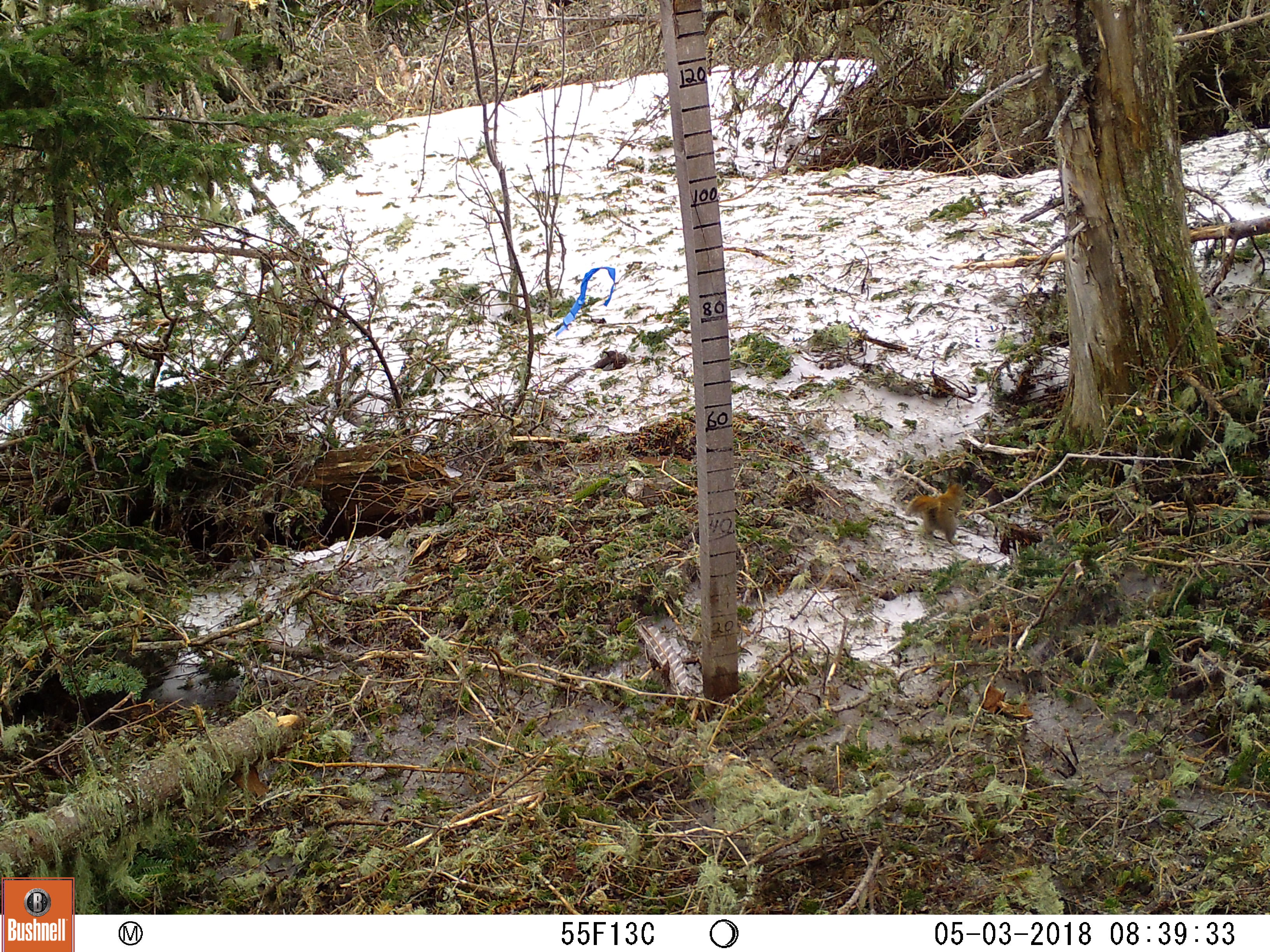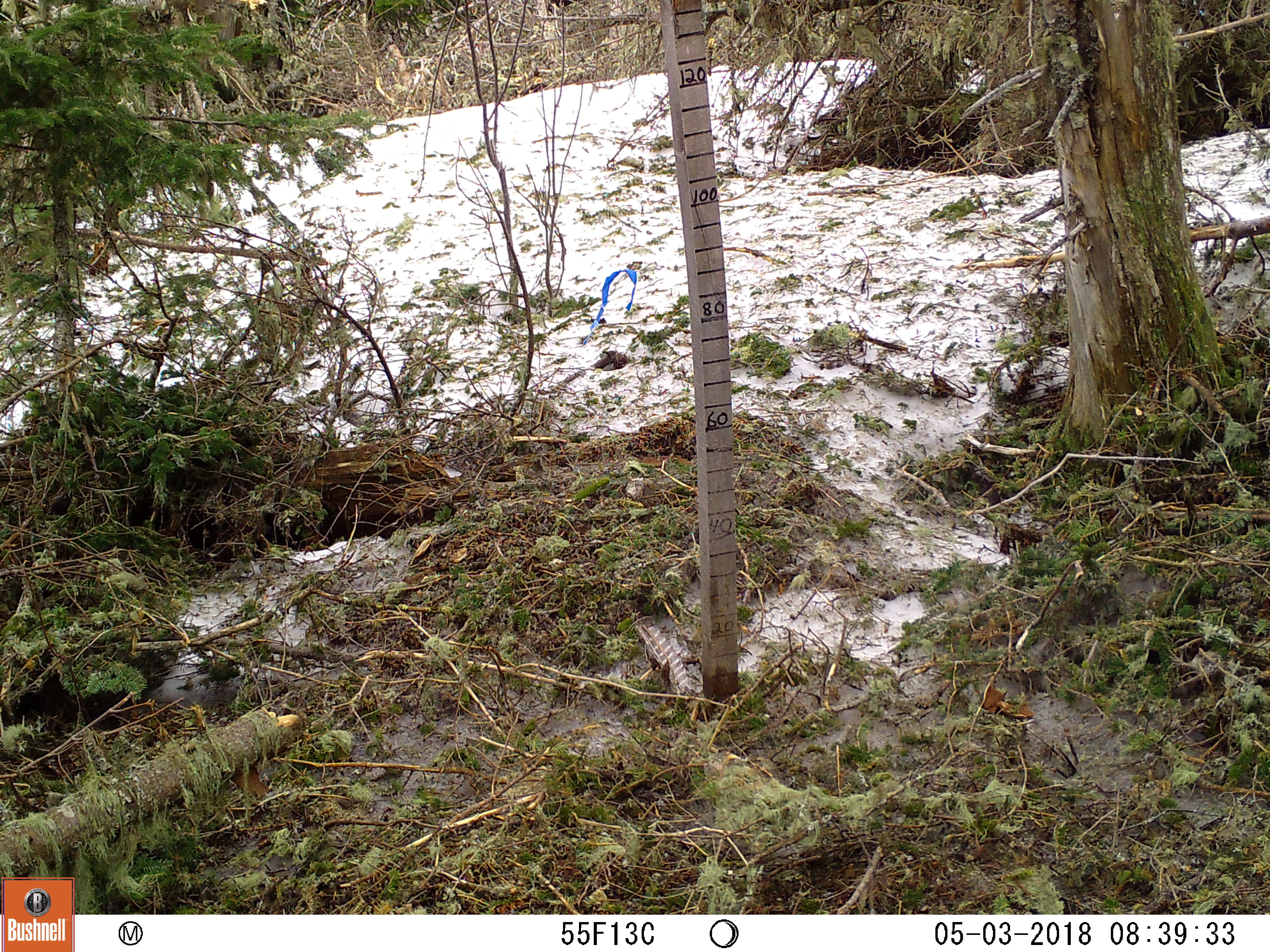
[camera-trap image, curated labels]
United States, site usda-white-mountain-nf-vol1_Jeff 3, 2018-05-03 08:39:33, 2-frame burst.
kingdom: Animalia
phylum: Chordata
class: Mammalia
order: Rodentia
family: Sciuridae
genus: Tamiasciurus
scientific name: Tamiasciurus hudsonicus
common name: red squirrel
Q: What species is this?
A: Red squirrel (Tamiasciurus hudsonicus).